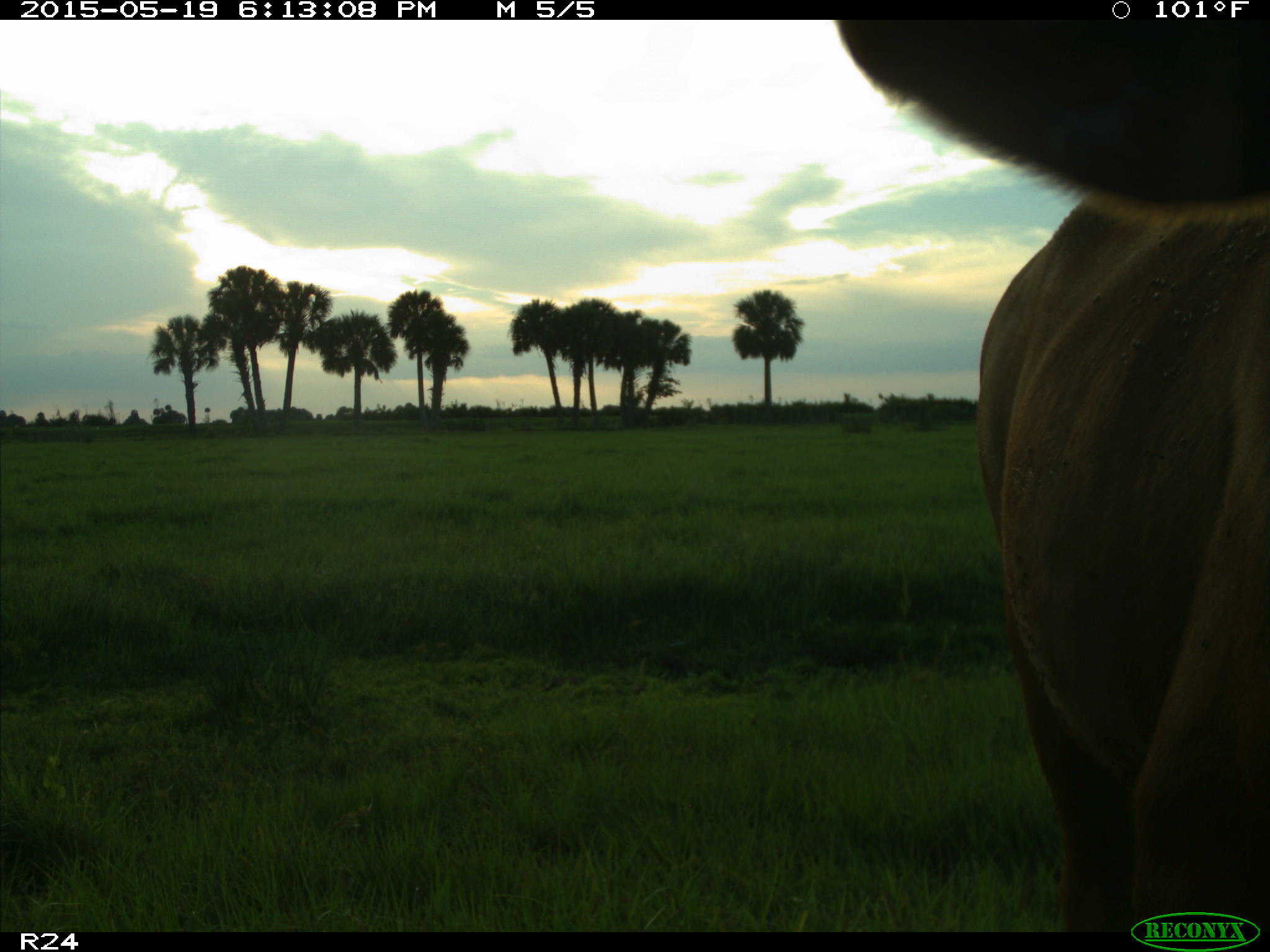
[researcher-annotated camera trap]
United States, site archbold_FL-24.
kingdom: Animalia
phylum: Chordata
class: Mammalia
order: Artiodactyla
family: Bovidae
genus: Bos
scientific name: Bos taurus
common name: domestic cow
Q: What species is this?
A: Bos taurus (domestic cow).